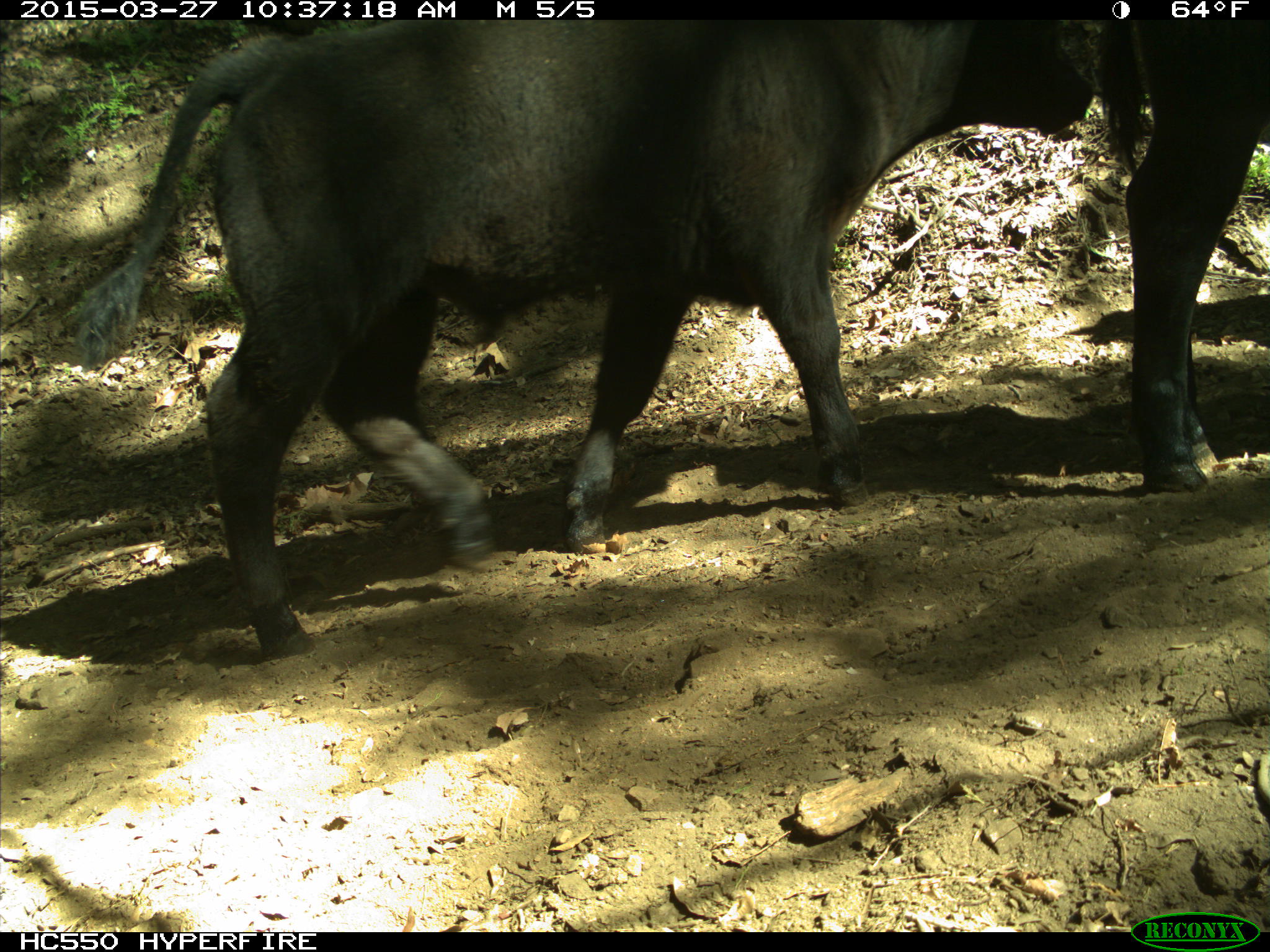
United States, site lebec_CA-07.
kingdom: Animalia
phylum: Chordata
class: Mammalia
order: Artiodactyla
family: Bovidae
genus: Bos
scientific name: Bos taurus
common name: domestic cow